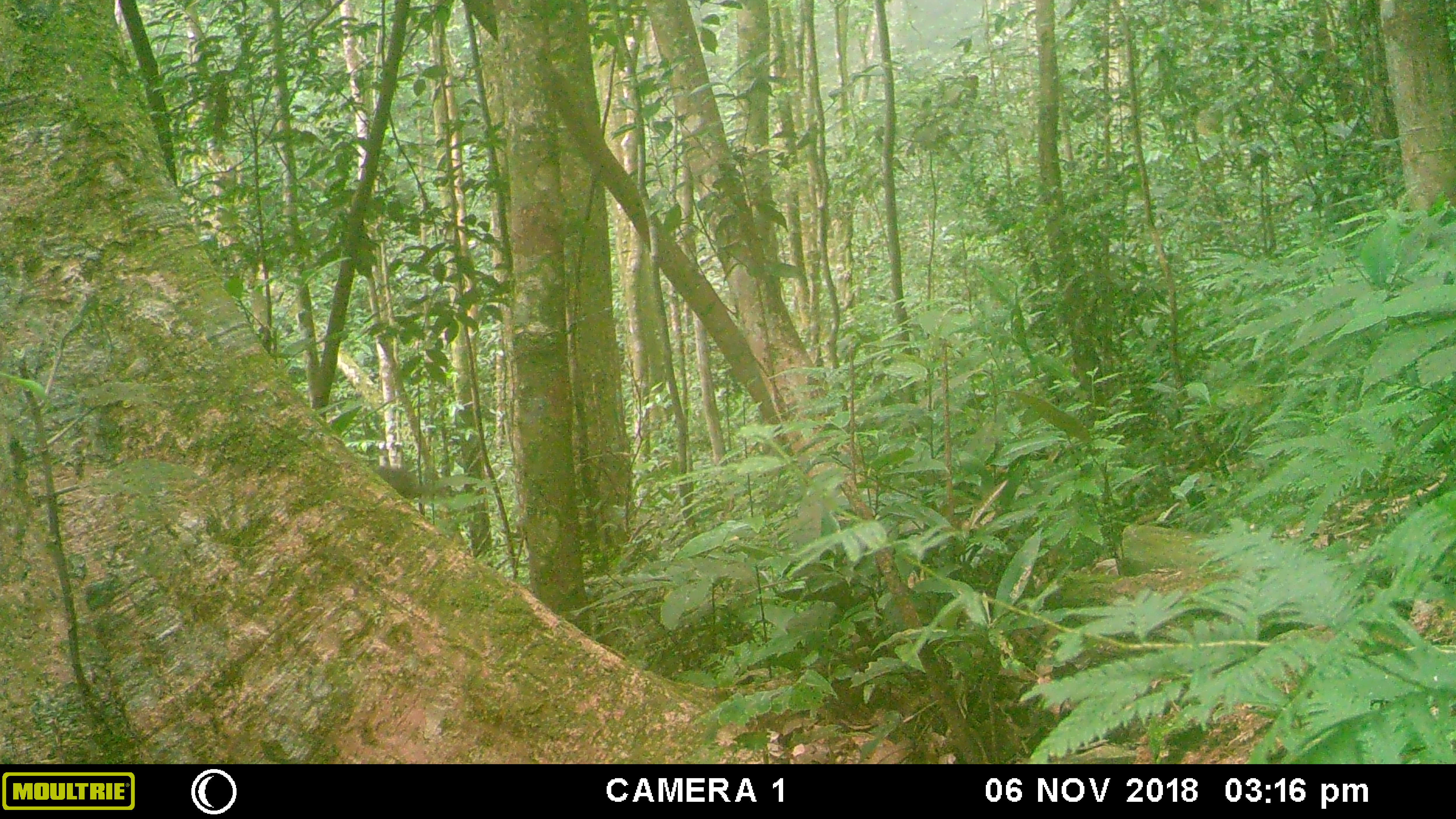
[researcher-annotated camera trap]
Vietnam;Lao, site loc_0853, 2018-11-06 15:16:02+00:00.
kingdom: Animalia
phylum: Chordata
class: Mammalia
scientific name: Mammalia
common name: mammal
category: unidentified mammal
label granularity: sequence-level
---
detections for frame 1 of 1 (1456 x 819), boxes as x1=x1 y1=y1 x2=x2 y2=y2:
unidentified mammal: x1=371 y1=465 x2=419 y2=500